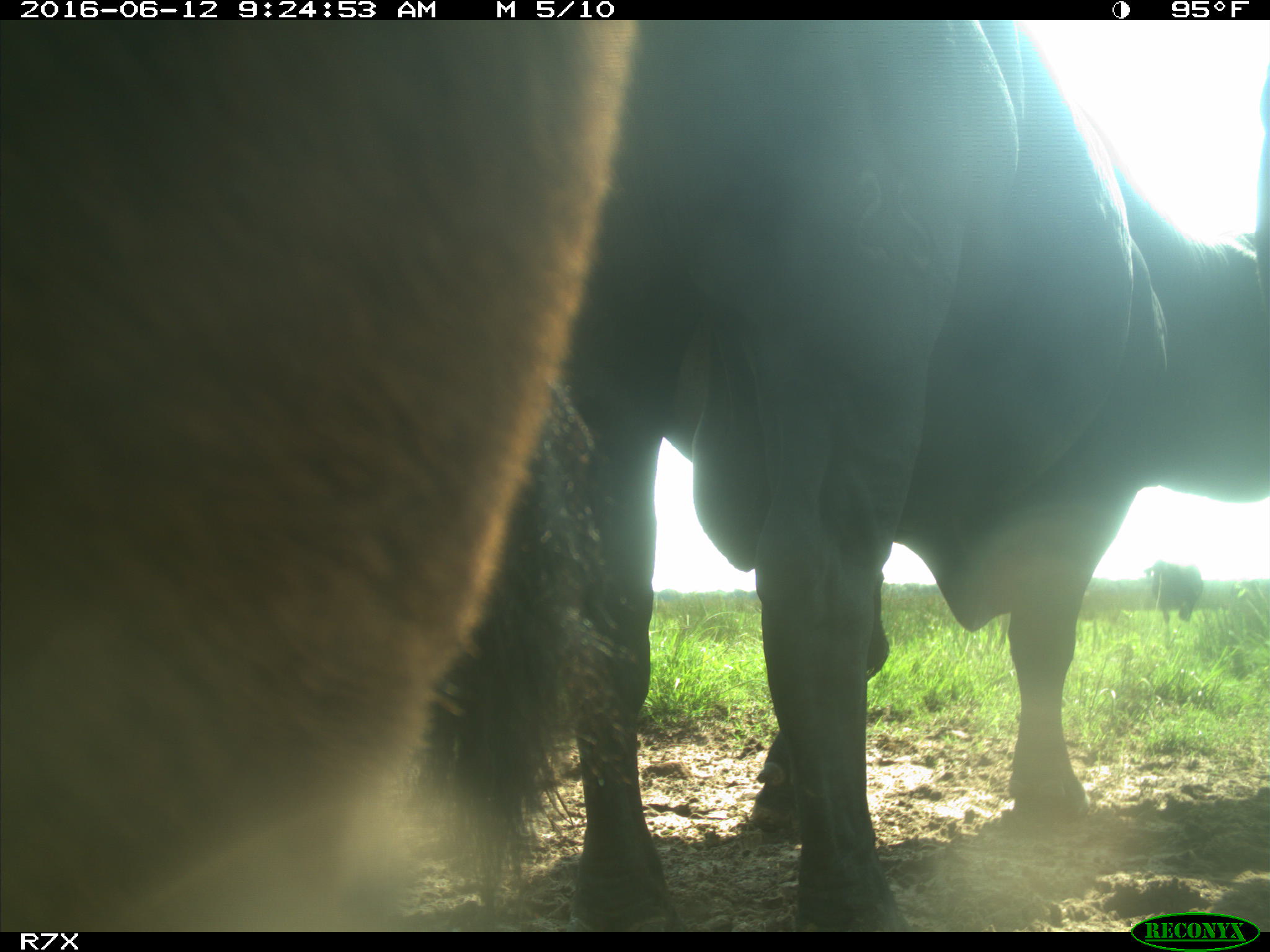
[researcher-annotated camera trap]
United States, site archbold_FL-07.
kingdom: Animalia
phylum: Chordata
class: Mammalia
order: Artiodactyla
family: Bovidae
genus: Bos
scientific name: Bos taurus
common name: domestic cow